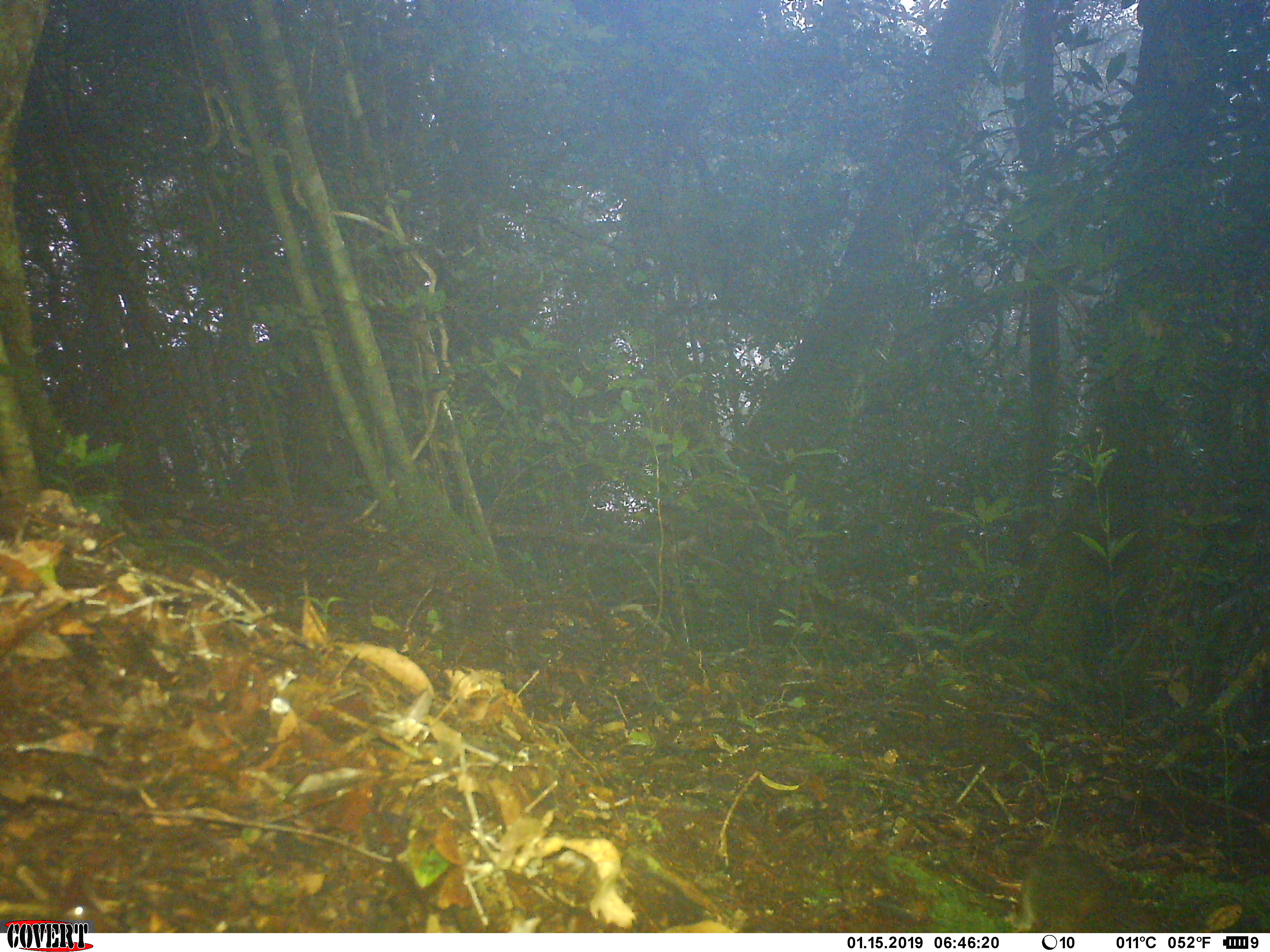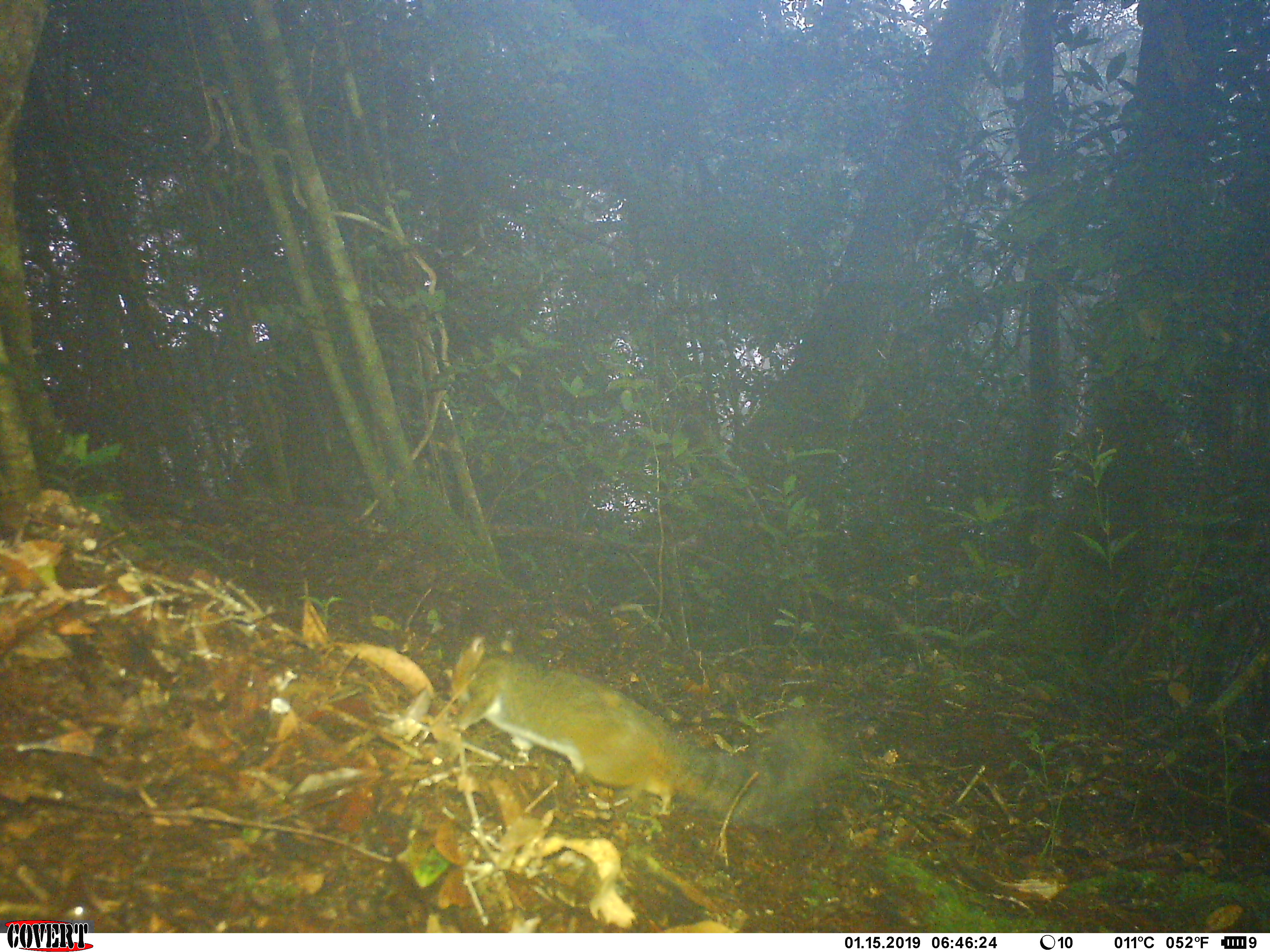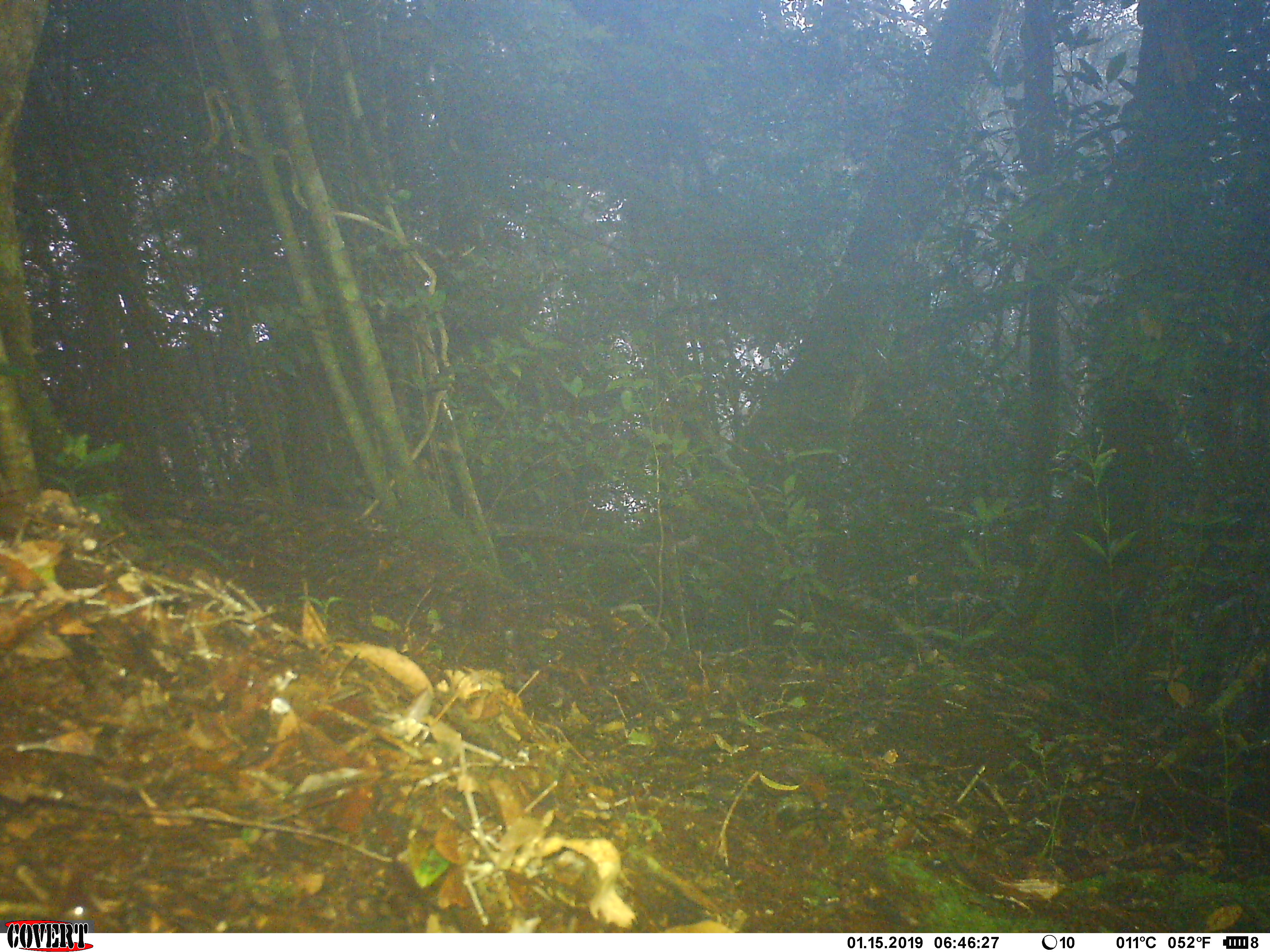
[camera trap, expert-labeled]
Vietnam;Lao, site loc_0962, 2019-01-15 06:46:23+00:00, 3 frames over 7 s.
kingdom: Animalia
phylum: Chordata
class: Mammalia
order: Rodentia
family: Sciuridae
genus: Dremomys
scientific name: Dremomys rufigenis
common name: red-cheeked squirrel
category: red cheeked squirrel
Red cheeked squirrel (red-cheeked squirrel) (Dremomys rufigenis). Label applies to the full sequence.